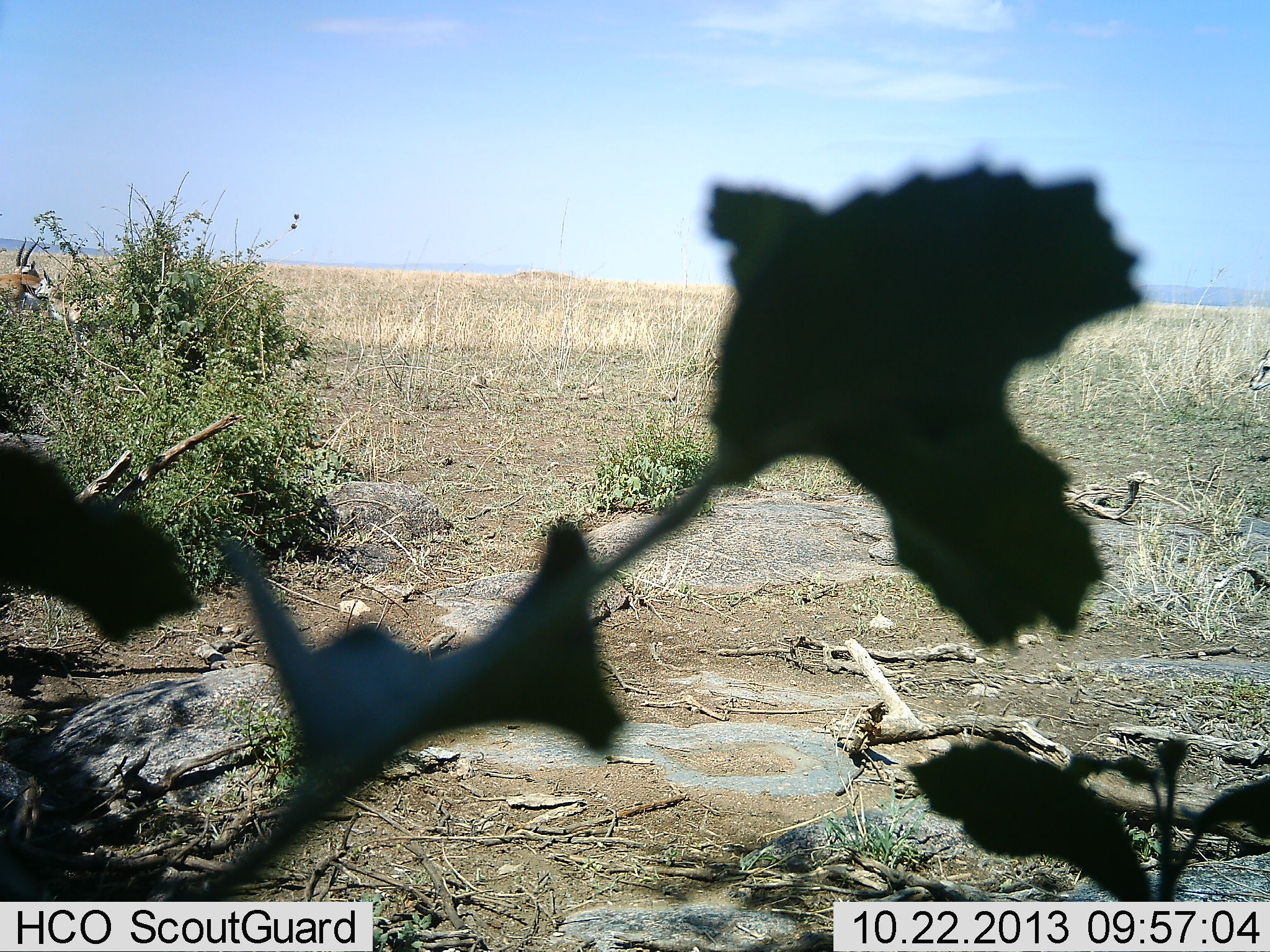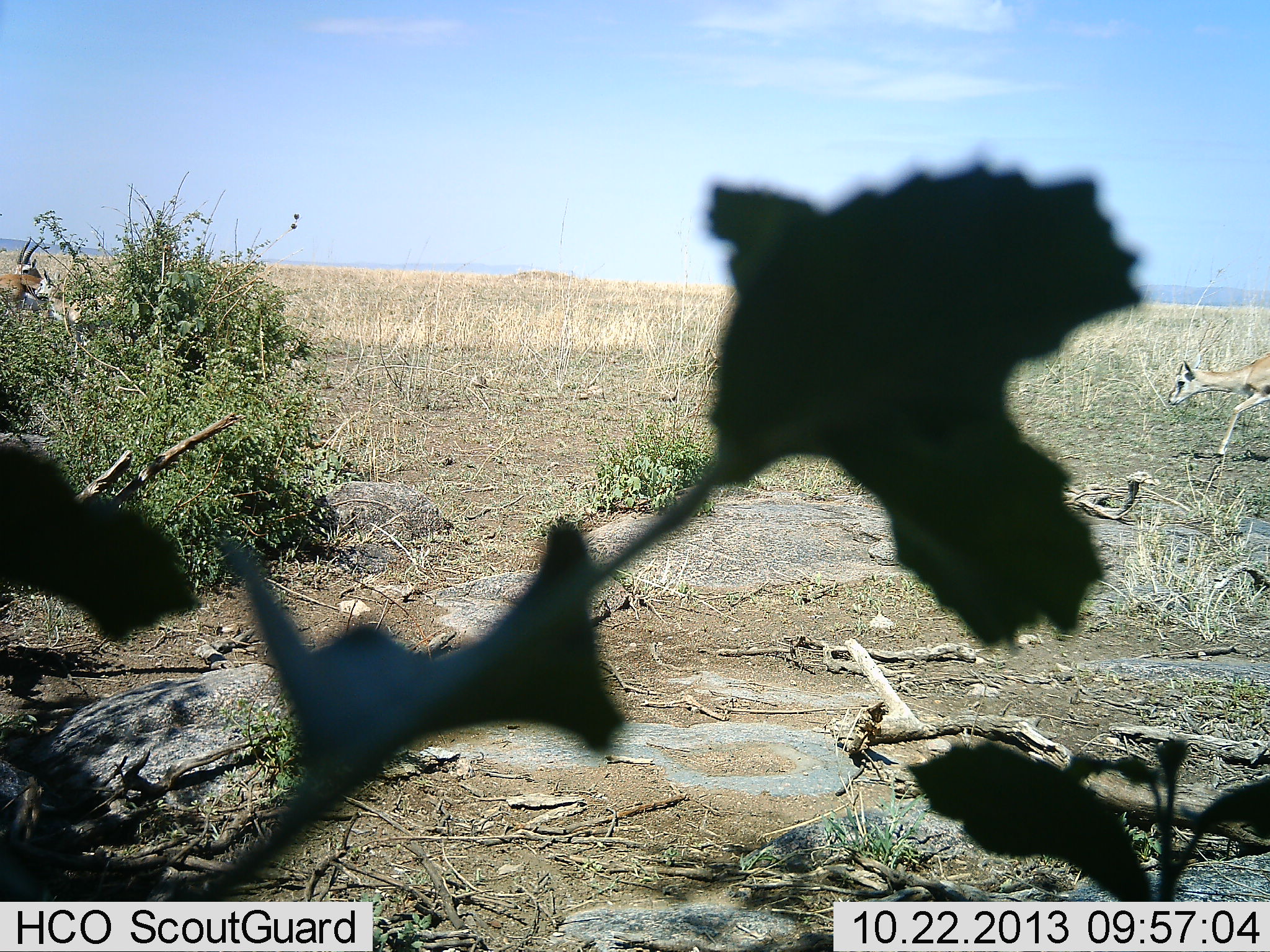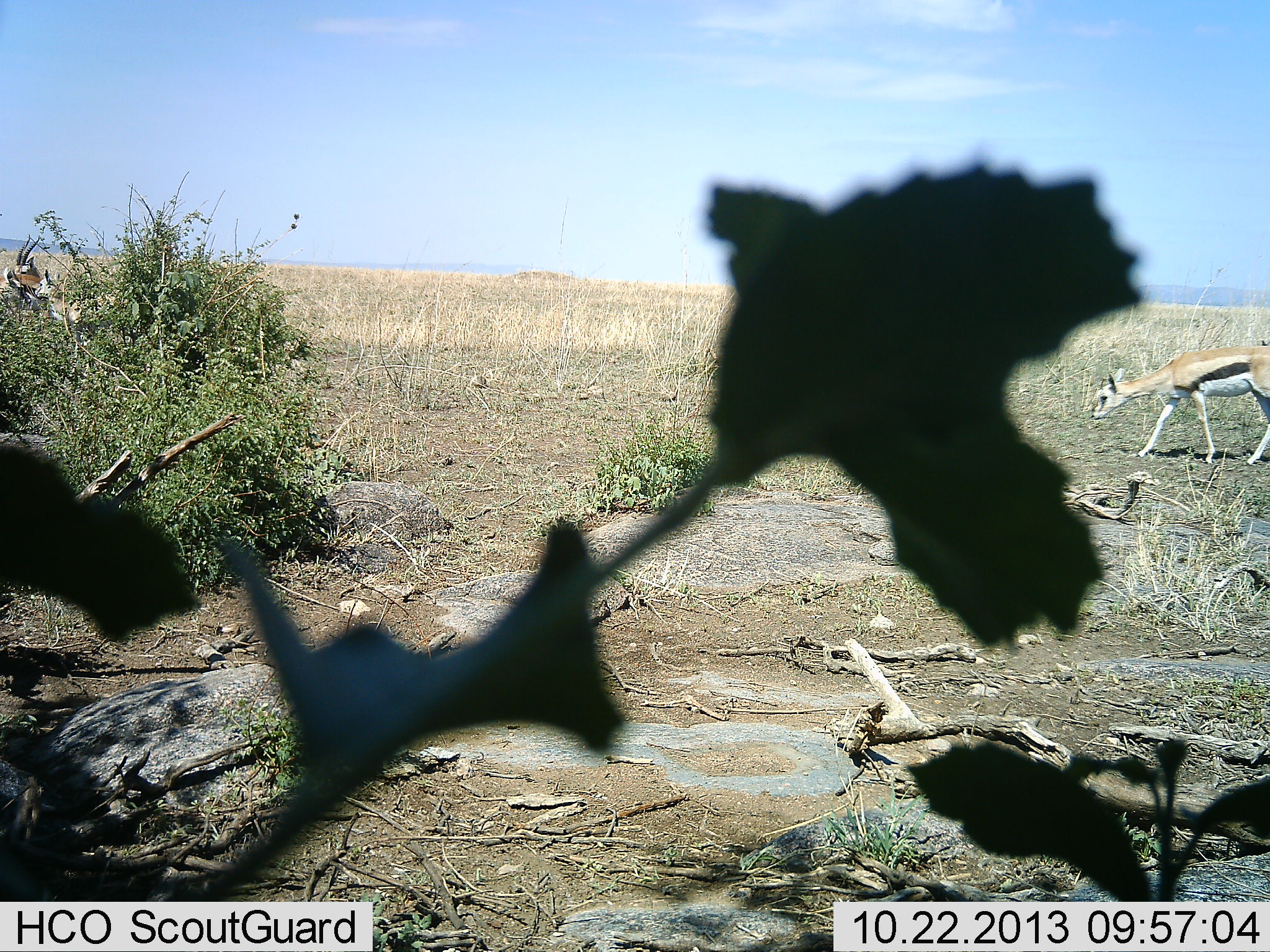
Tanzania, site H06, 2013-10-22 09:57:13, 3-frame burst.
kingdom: Animalia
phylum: Chordata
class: Mammalia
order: Artiodactyla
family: Bovidae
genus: Eudorcas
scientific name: Eudorcas thomsonii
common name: thomson's gazelle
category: gazellethomsons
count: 2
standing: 33%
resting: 0%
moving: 93%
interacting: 0%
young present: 0%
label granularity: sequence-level